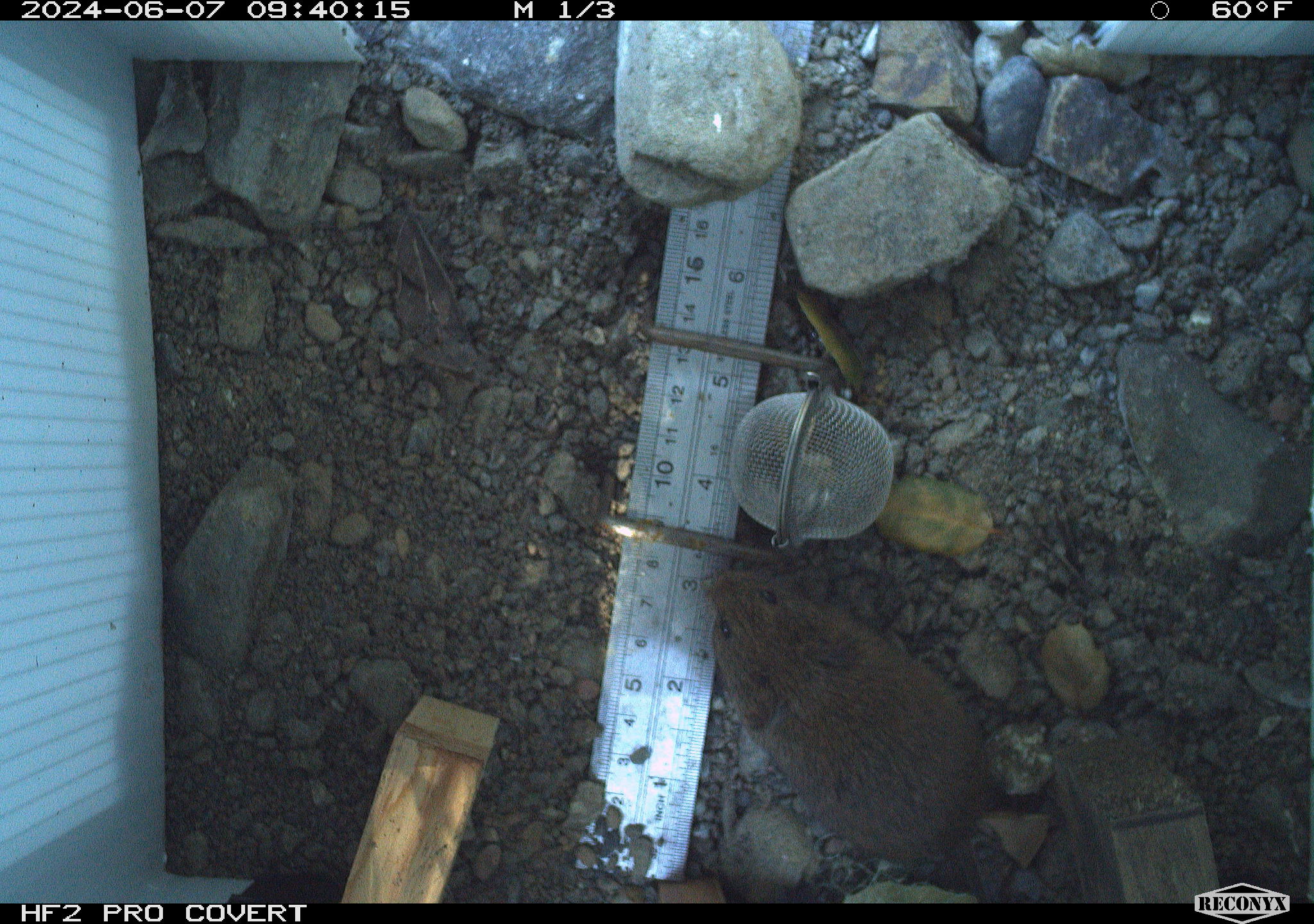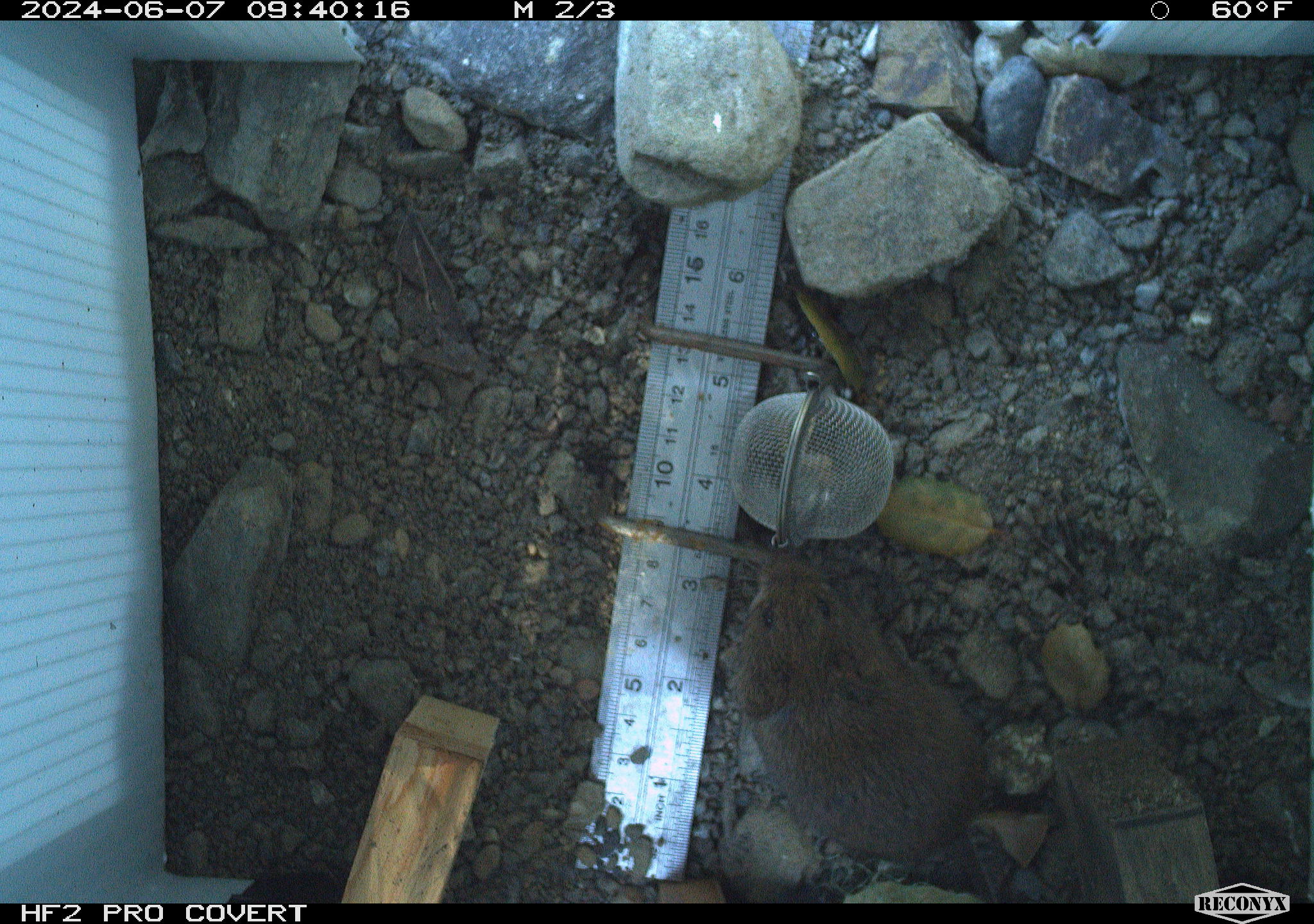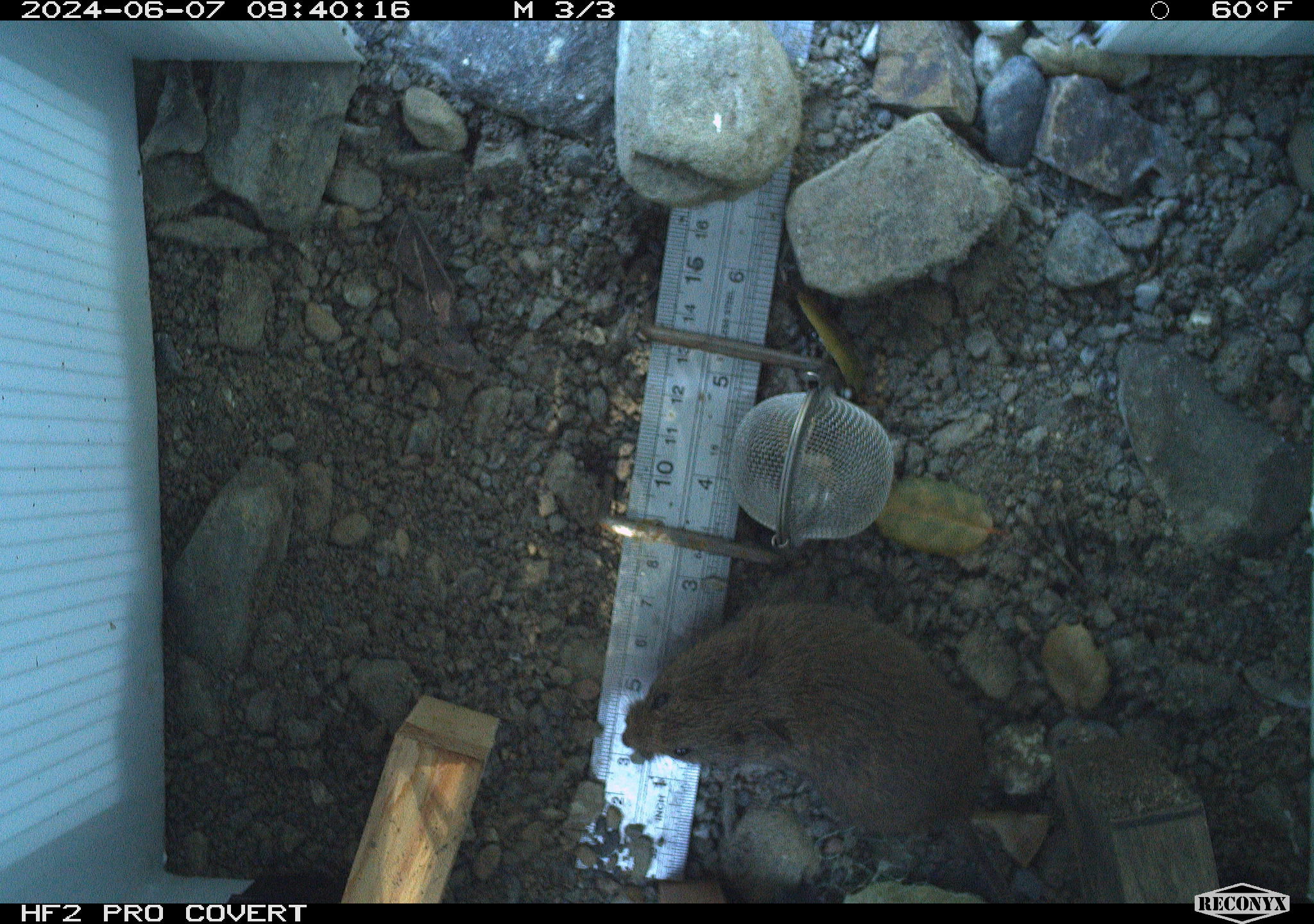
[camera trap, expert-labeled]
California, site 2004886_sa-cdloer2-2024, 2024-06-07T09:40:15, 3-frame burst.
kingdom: Animalia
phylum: Chordata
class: Mammalia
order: Rodentia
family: Cricetidae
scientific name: Arvicolinae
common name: voles, lemmings, and muskrats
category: arvicolinae subfamily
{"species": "arvicolinae subfamily (voles, lemmings, and muskrats) (Arvicolinae)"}